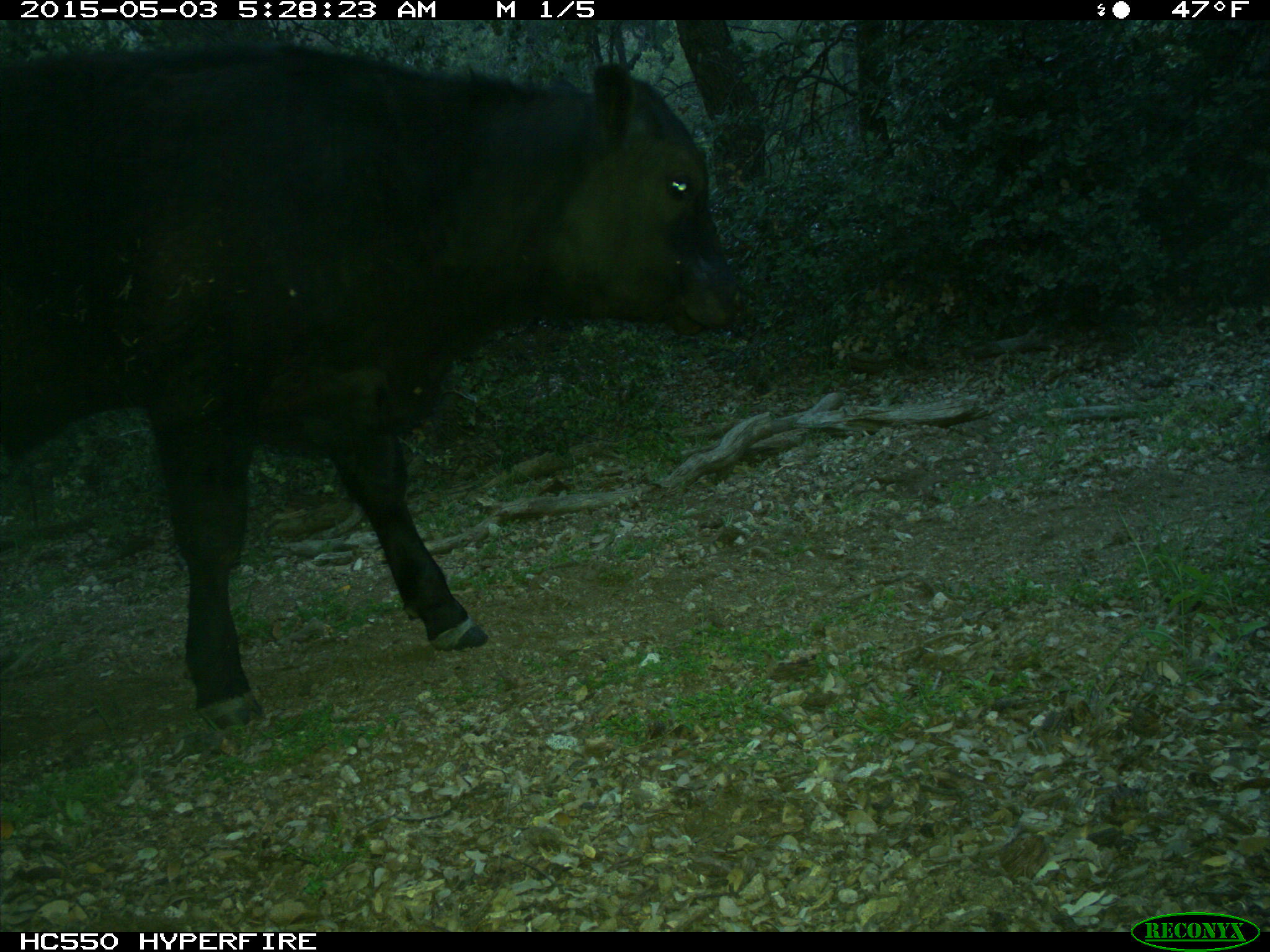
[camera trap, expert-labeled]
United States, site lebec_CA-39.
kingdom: Animalia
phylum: Chordata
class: Mammalia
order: Artiodactyla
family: Bovidae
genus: Bos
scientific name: Bos taurus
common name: domestic cow